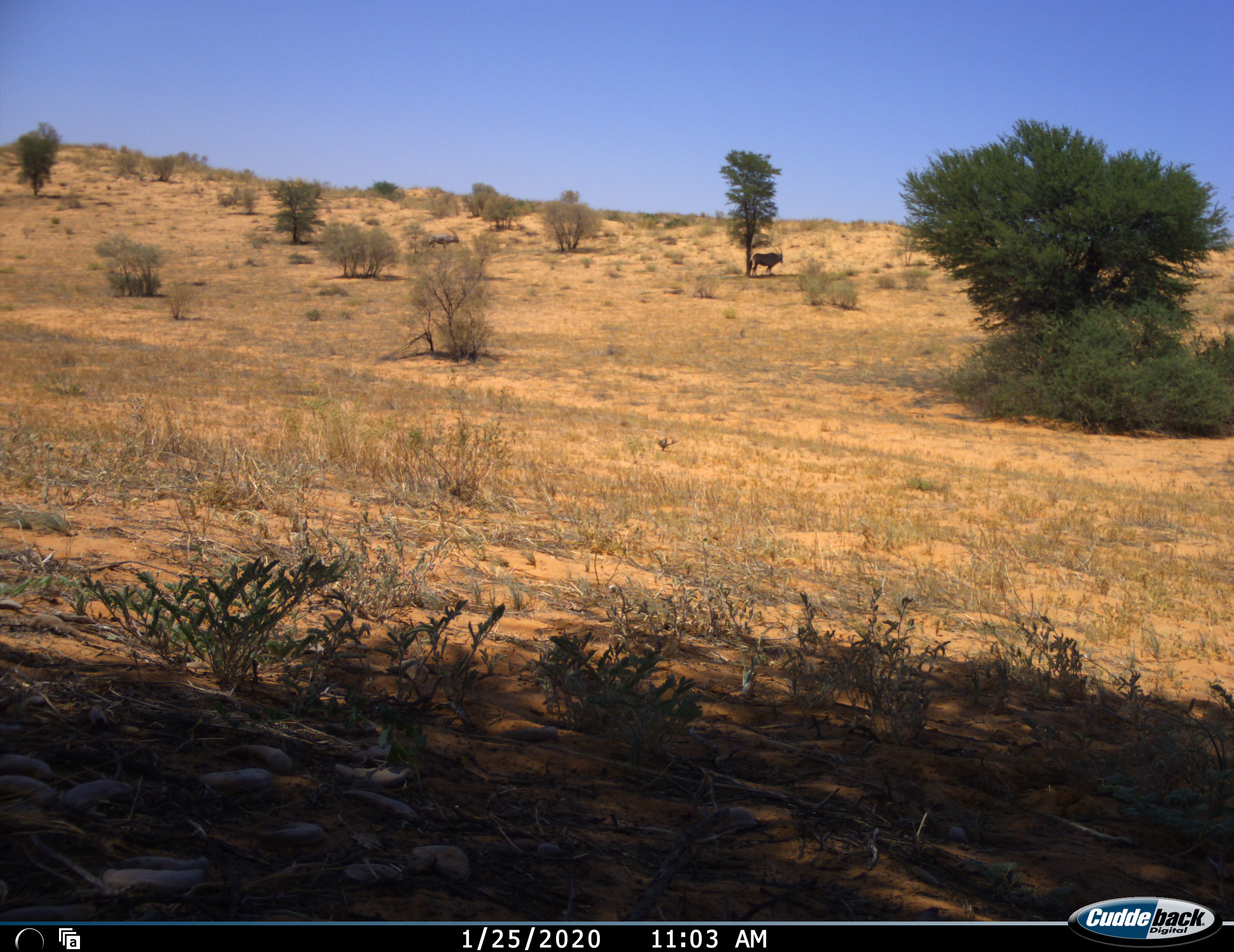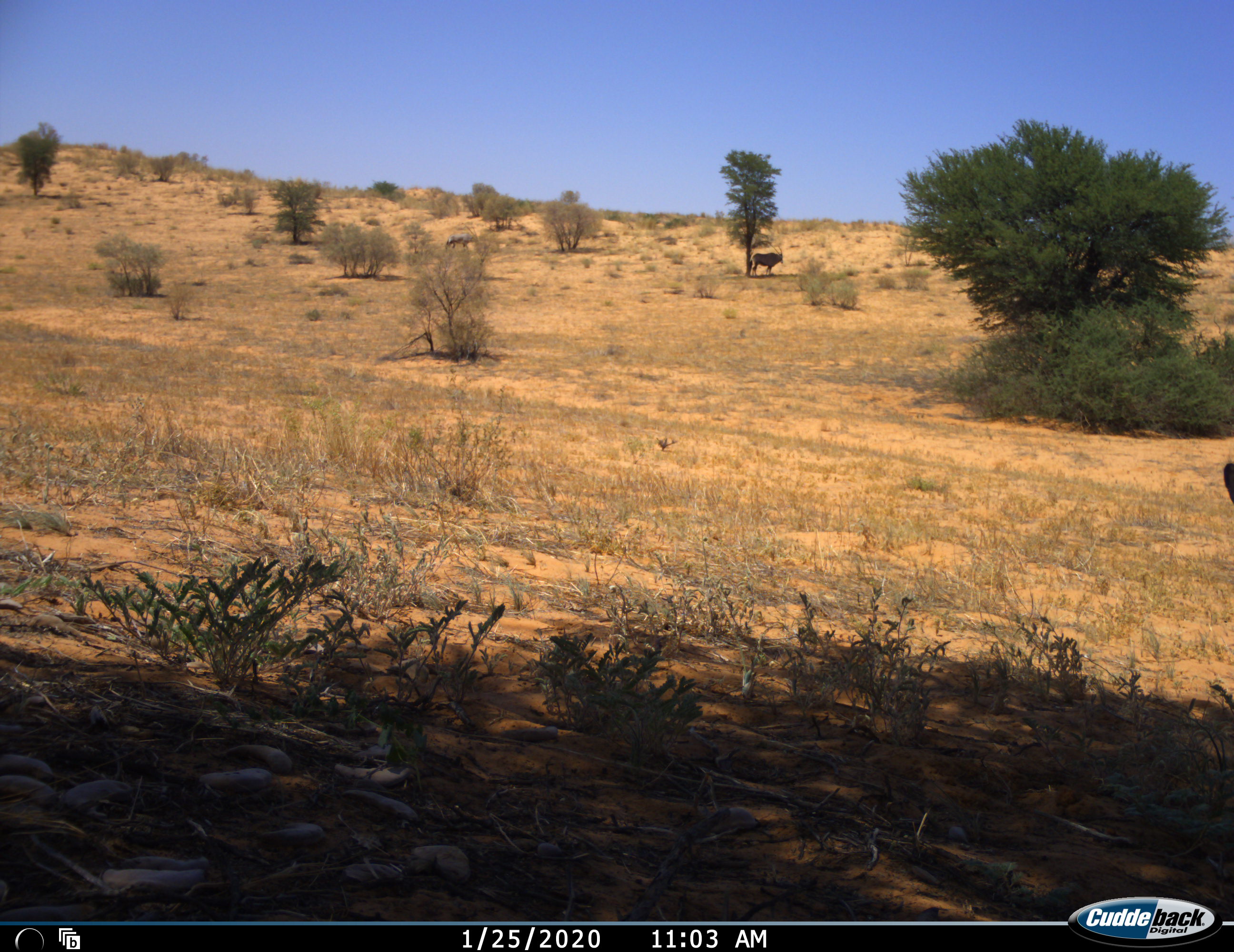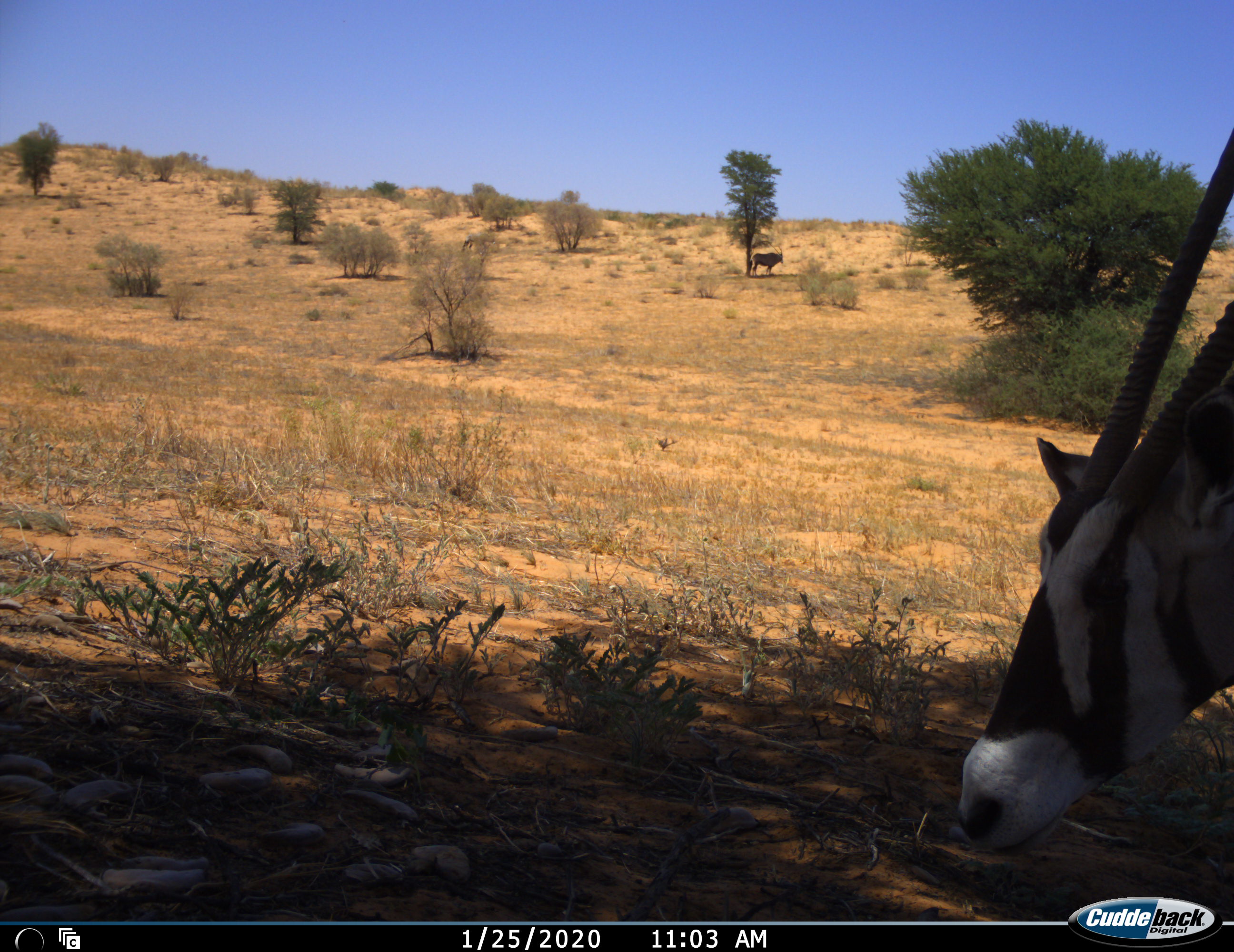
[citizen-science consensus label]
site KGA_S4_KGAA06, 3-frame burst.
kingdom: Animalia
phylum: Chordata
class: Mammalia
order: Artiodactyla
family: Bovidae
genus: Oryx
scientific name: Oryx gazella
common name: gemsbok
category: oryx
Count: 3.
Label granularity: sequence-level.